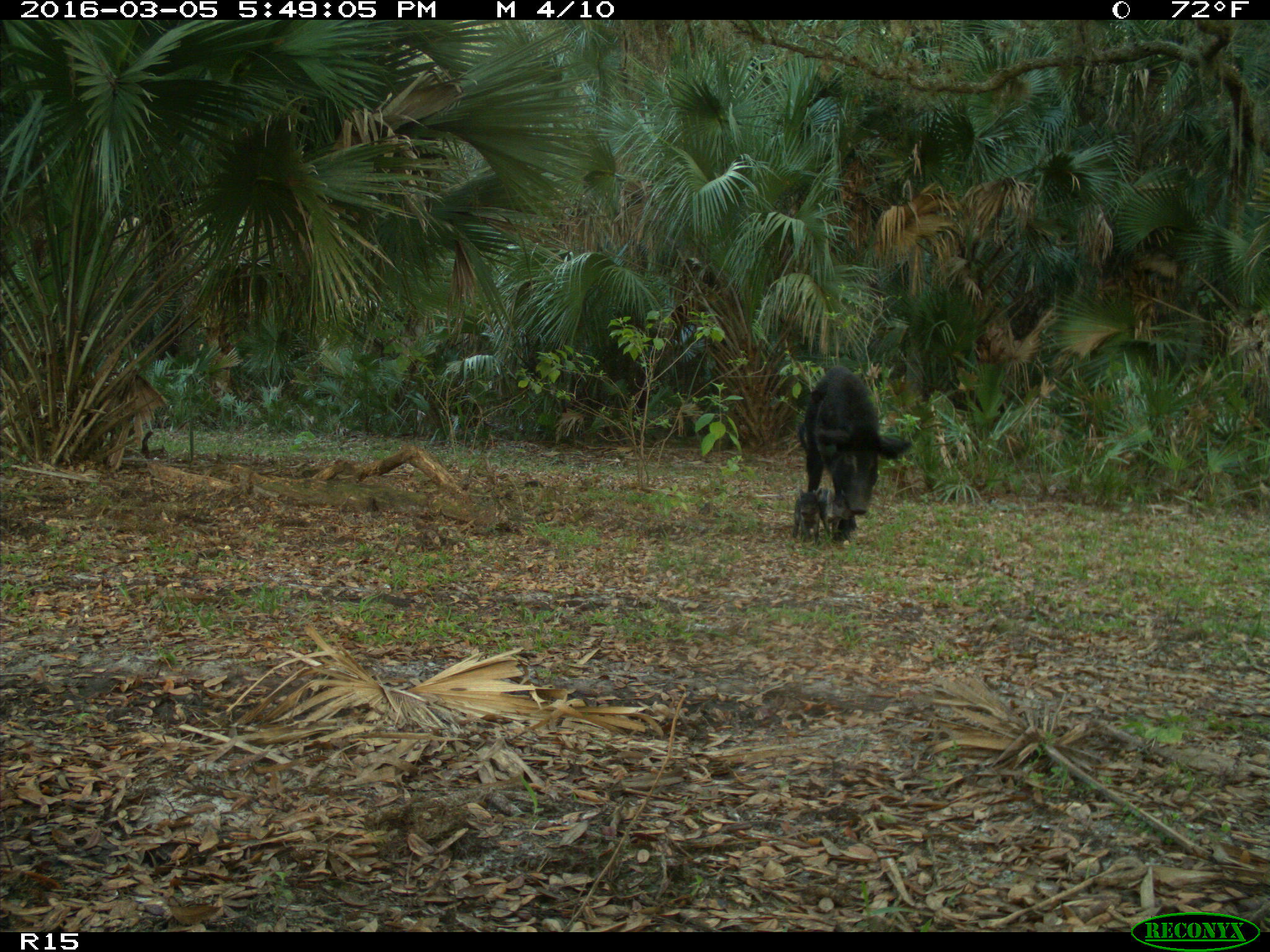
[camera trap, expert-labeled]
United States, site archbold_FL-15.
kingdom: Animalia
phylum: Chordata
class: Mammalia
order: Artiodactyla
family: Suidae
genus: Sus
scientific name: Sus scrofa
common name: wild boar